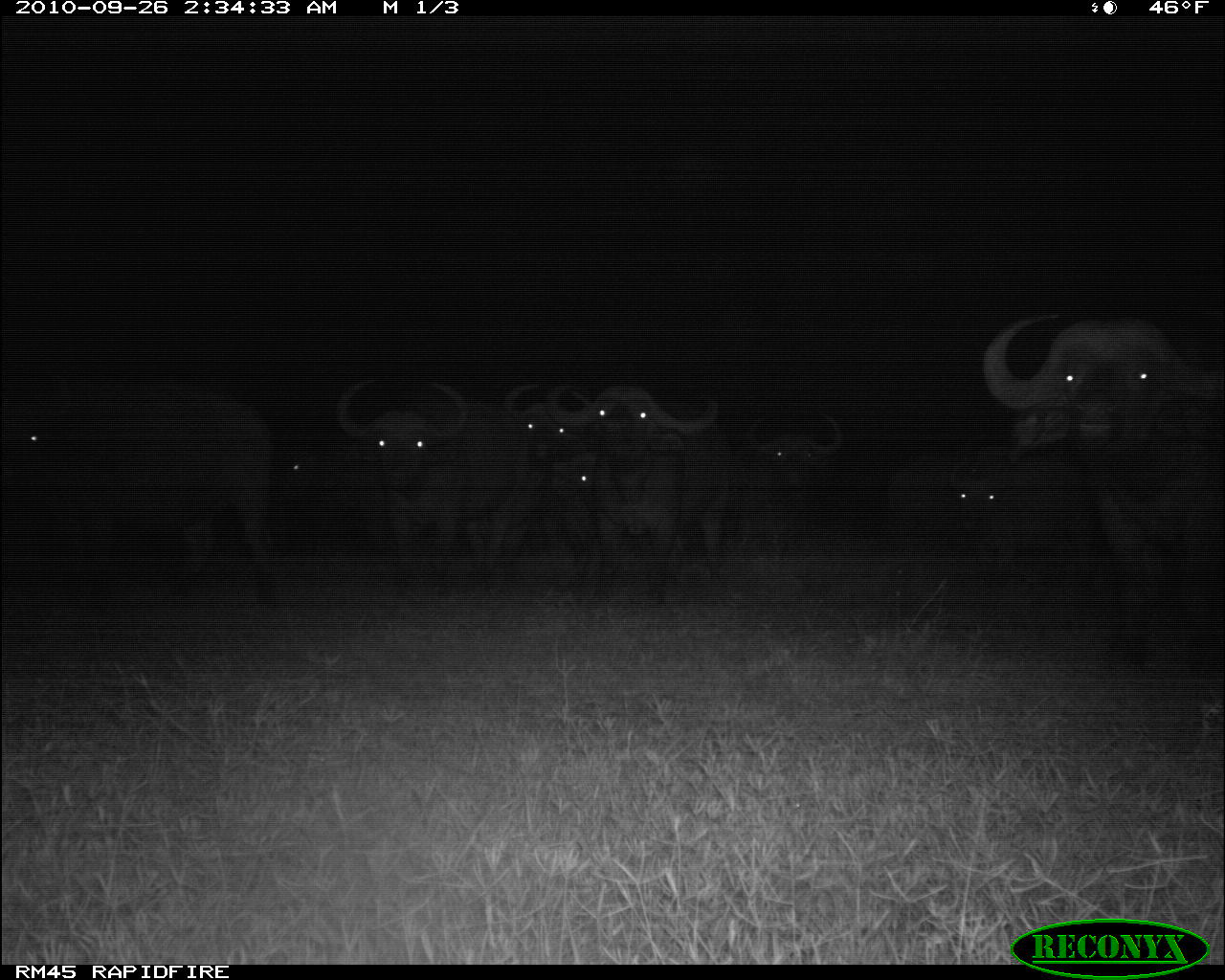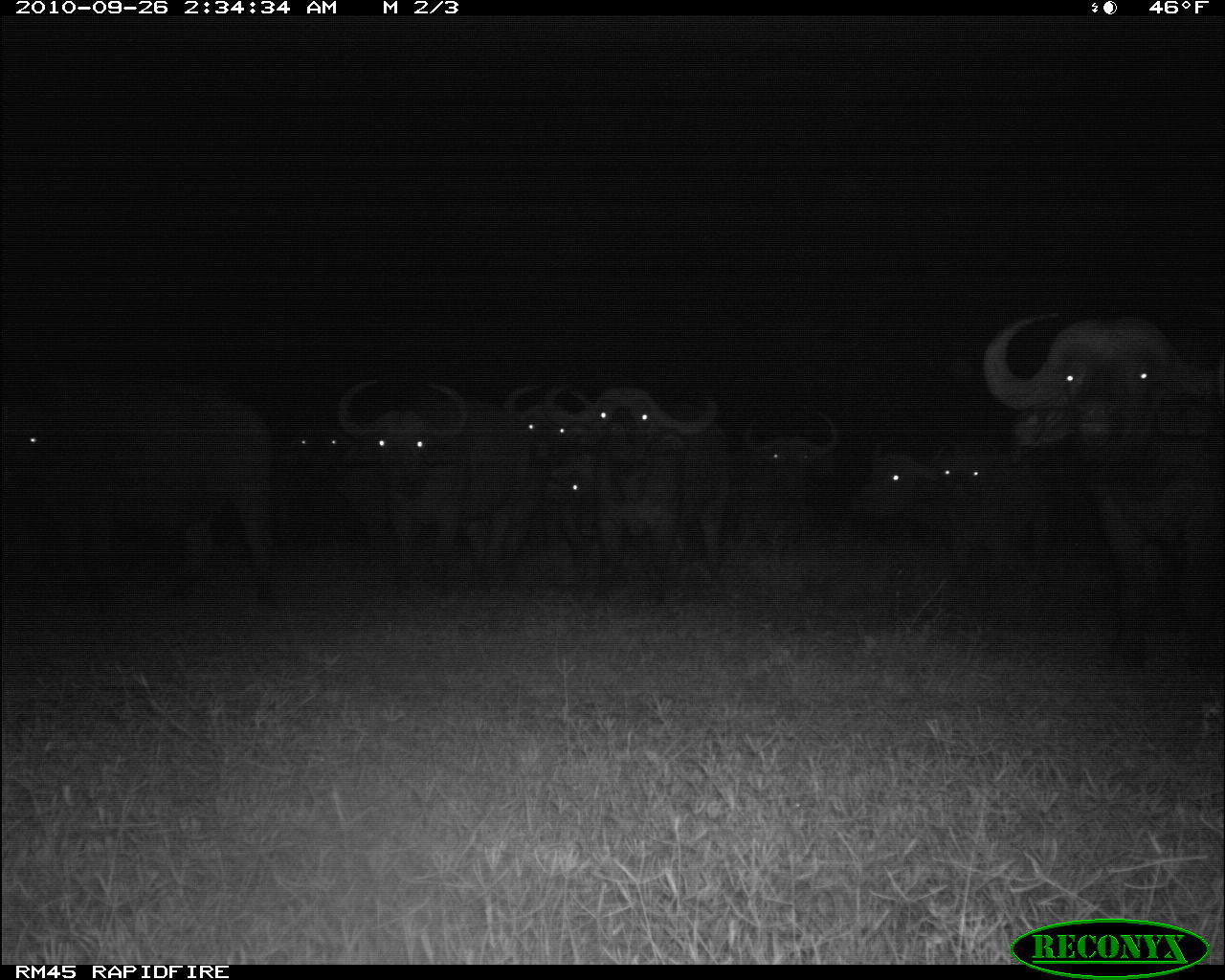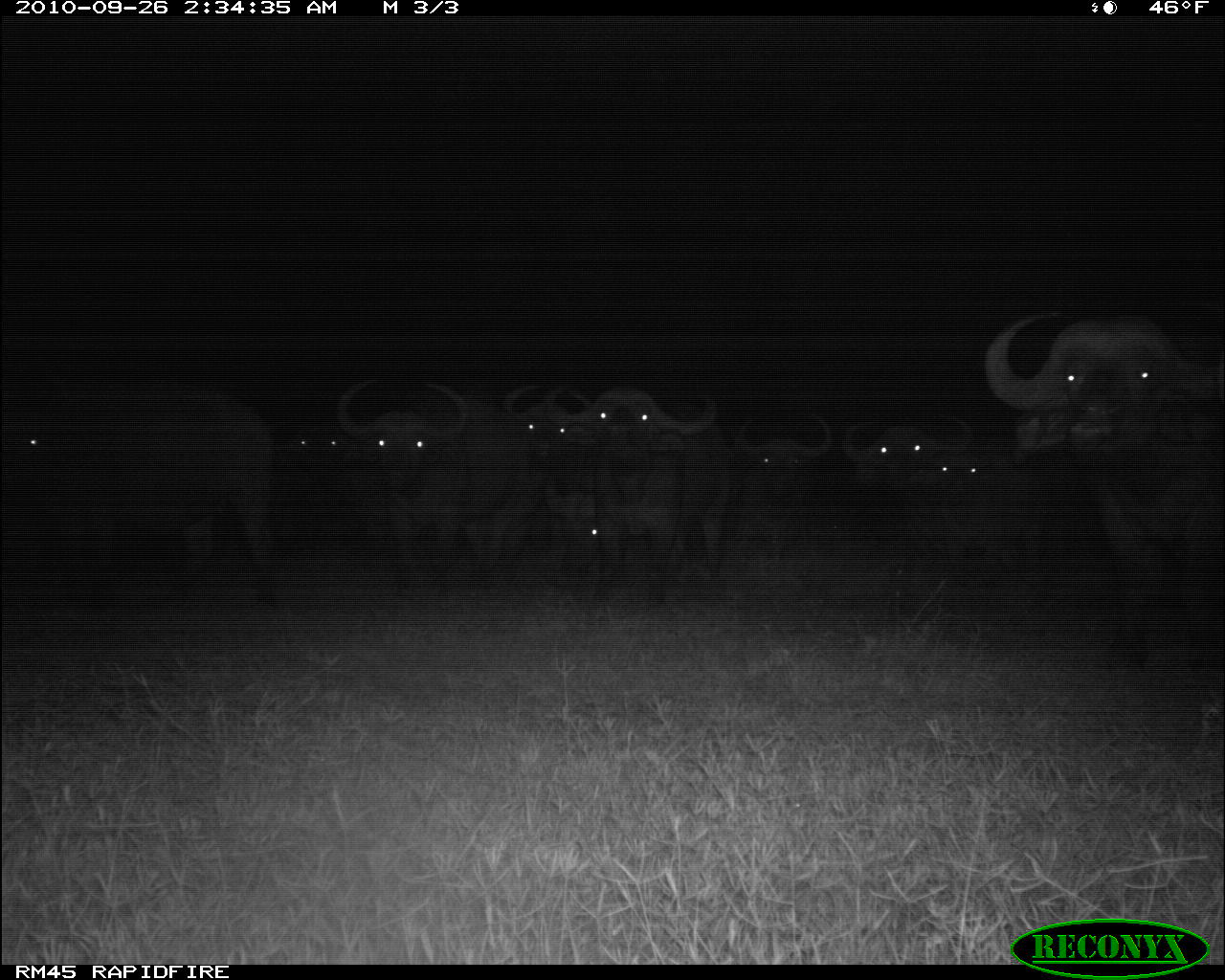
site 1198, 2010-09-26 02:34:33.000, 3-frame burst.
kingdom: Animalia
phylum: Chordata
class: Mammalia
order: Artiodactyla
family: Bovidae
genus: Syncerus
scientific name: Syncerus caffer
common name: african buffalo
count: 10